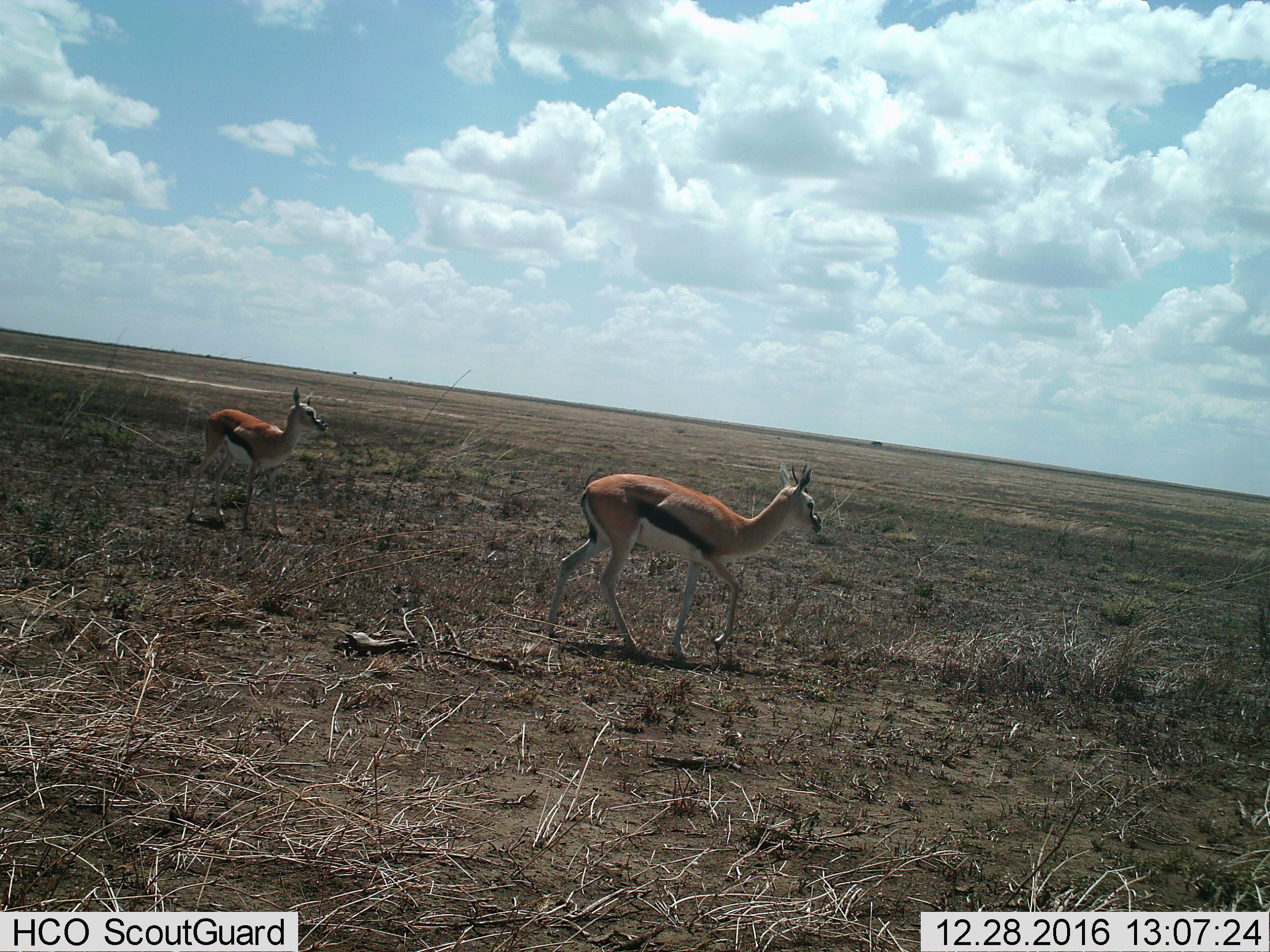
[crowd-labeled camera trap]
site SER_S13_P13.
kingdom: Animalia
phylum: Chordata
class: Mammalia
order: Artiodactyla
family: Bovidae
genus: Eudorcas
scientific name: Eudorcas thomsonii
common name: thomson's gazelle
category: gazellethomsons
Gazellethomsons (thomson's gazelle) (Eudorcas thomsonii), count 2. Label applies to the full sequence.